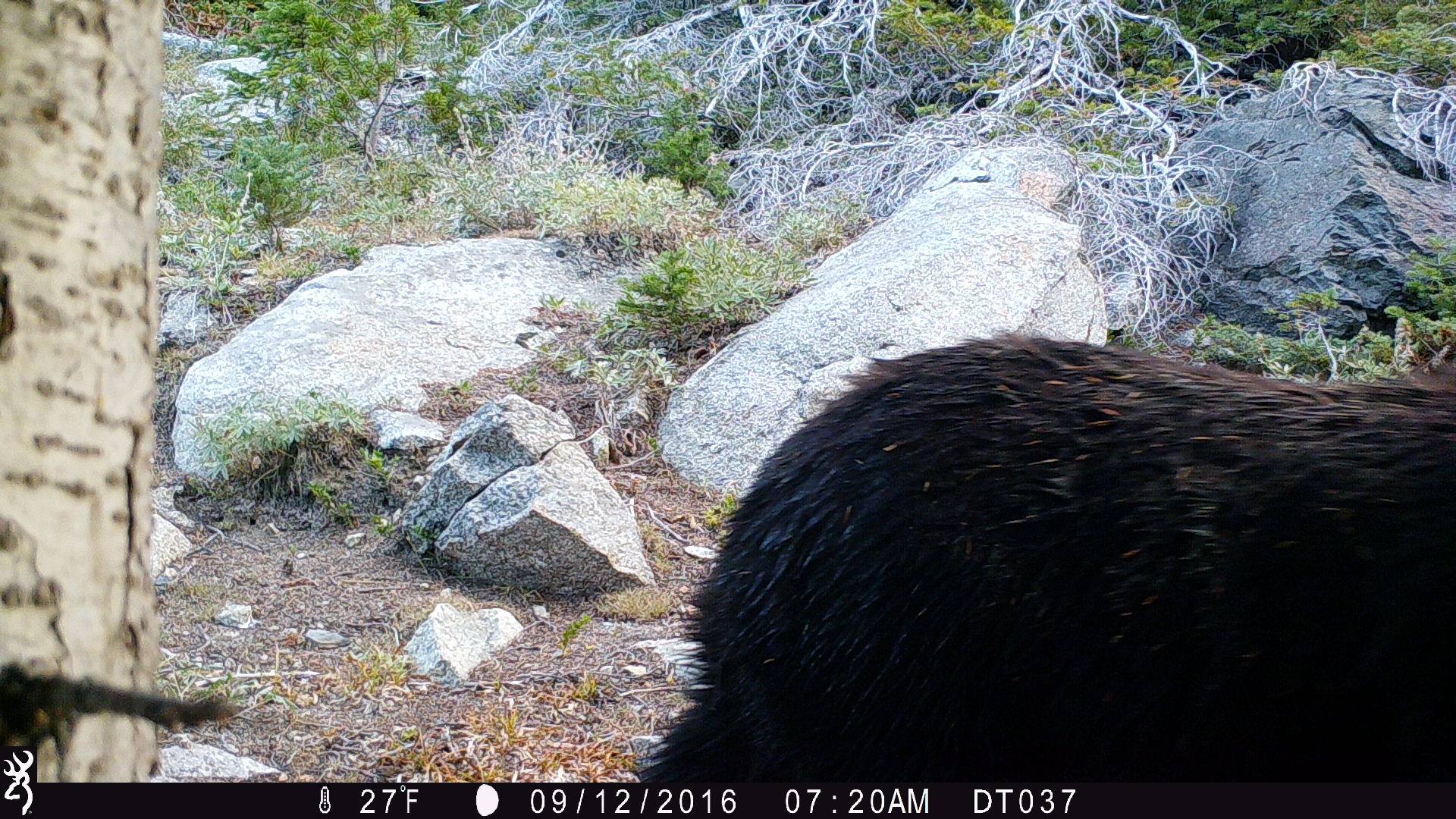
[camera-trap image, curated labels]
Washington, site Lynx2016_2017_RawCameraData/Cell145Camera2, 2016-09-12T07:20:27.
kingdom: Animalia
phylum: Chordata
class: Mammalia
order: Carnivora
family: Ursidae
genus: Ursus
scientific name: Ursus americanus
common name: american black bear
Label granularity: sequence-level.